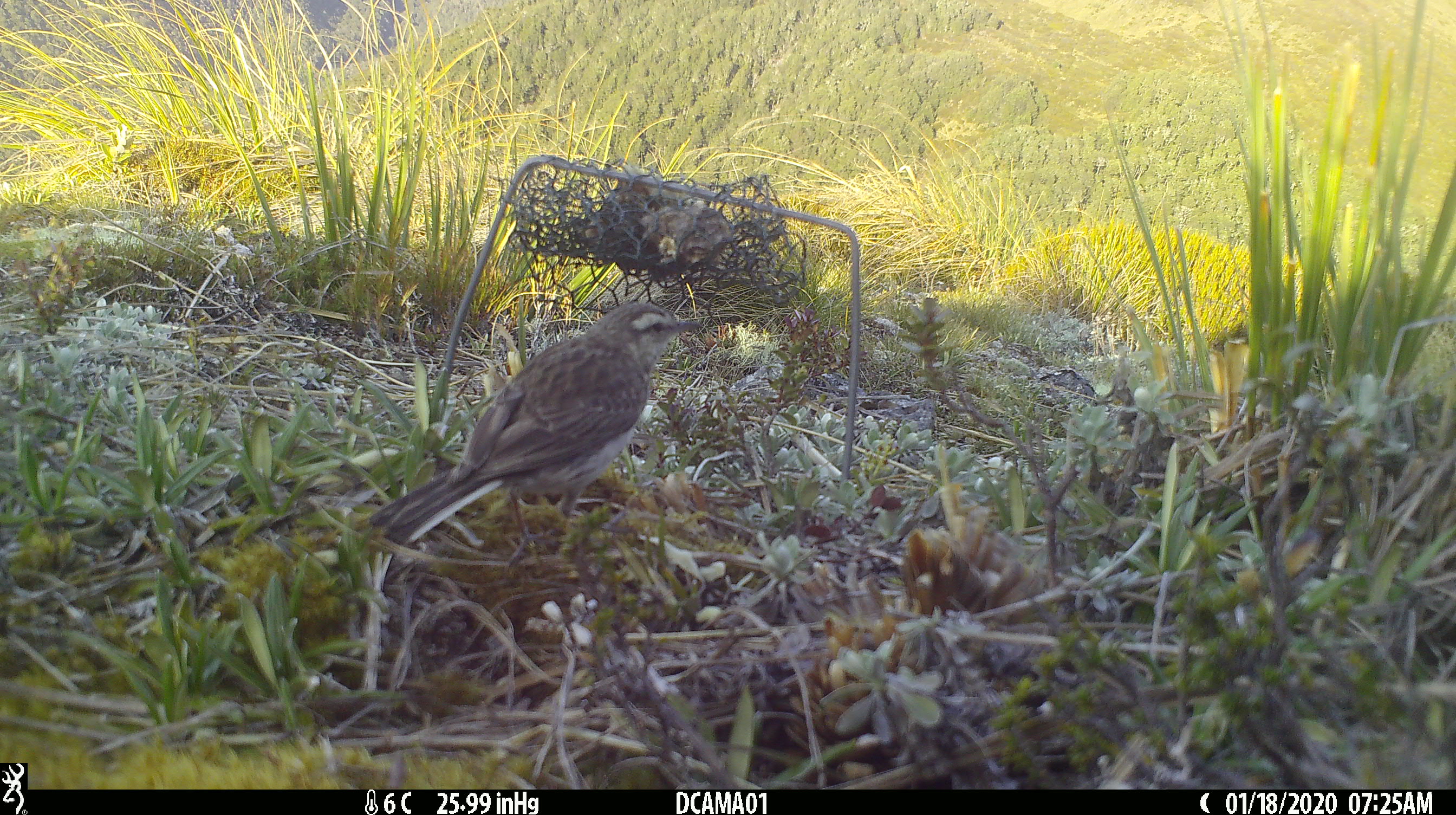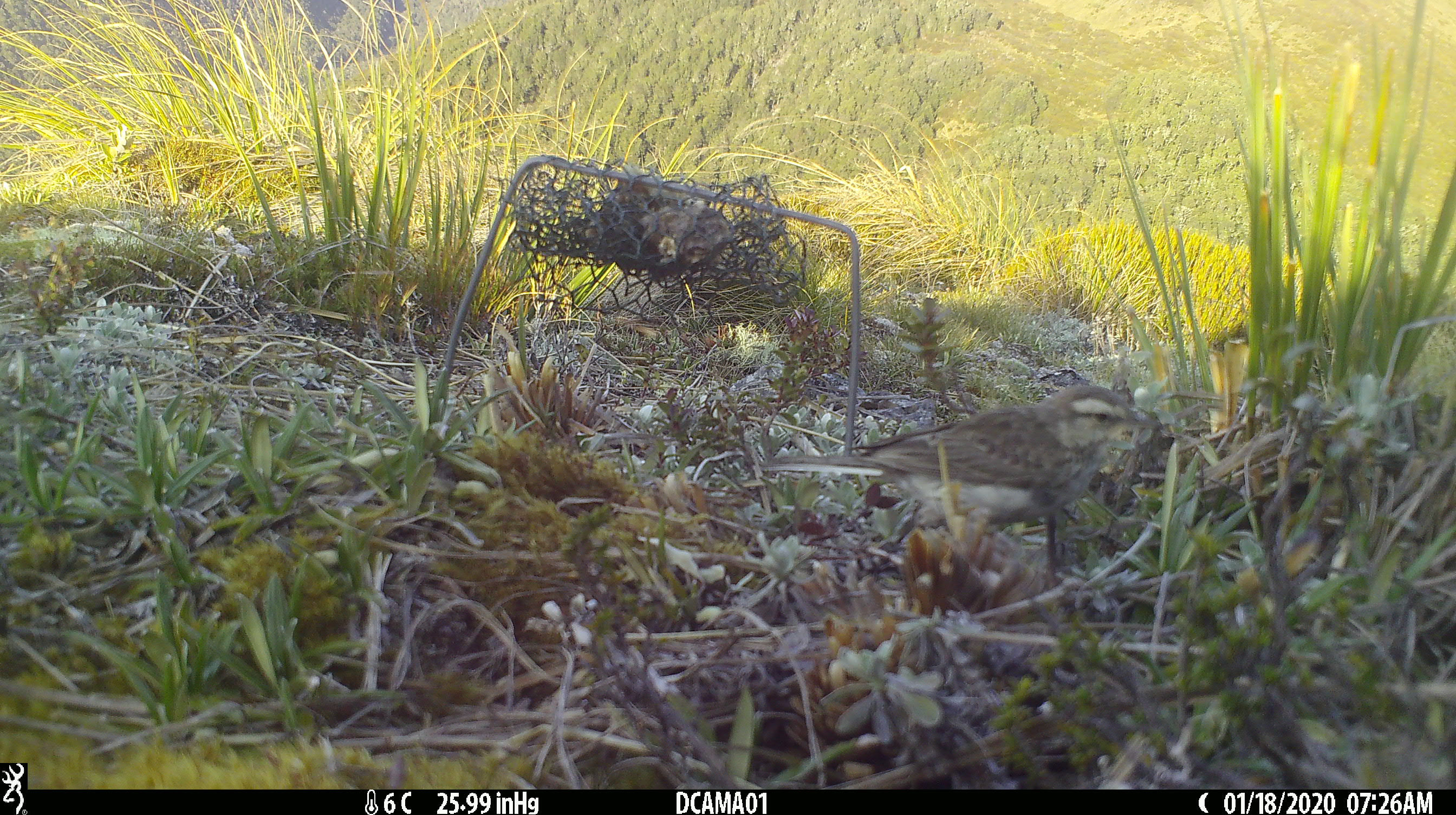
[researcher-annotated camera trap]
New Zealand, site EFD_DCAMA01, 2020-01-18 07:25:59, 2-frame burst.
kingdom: Animalia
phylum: Chordata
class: Aves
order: Passeriformes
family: Motacillidae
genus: Anthus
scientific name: Anthus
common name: pipit